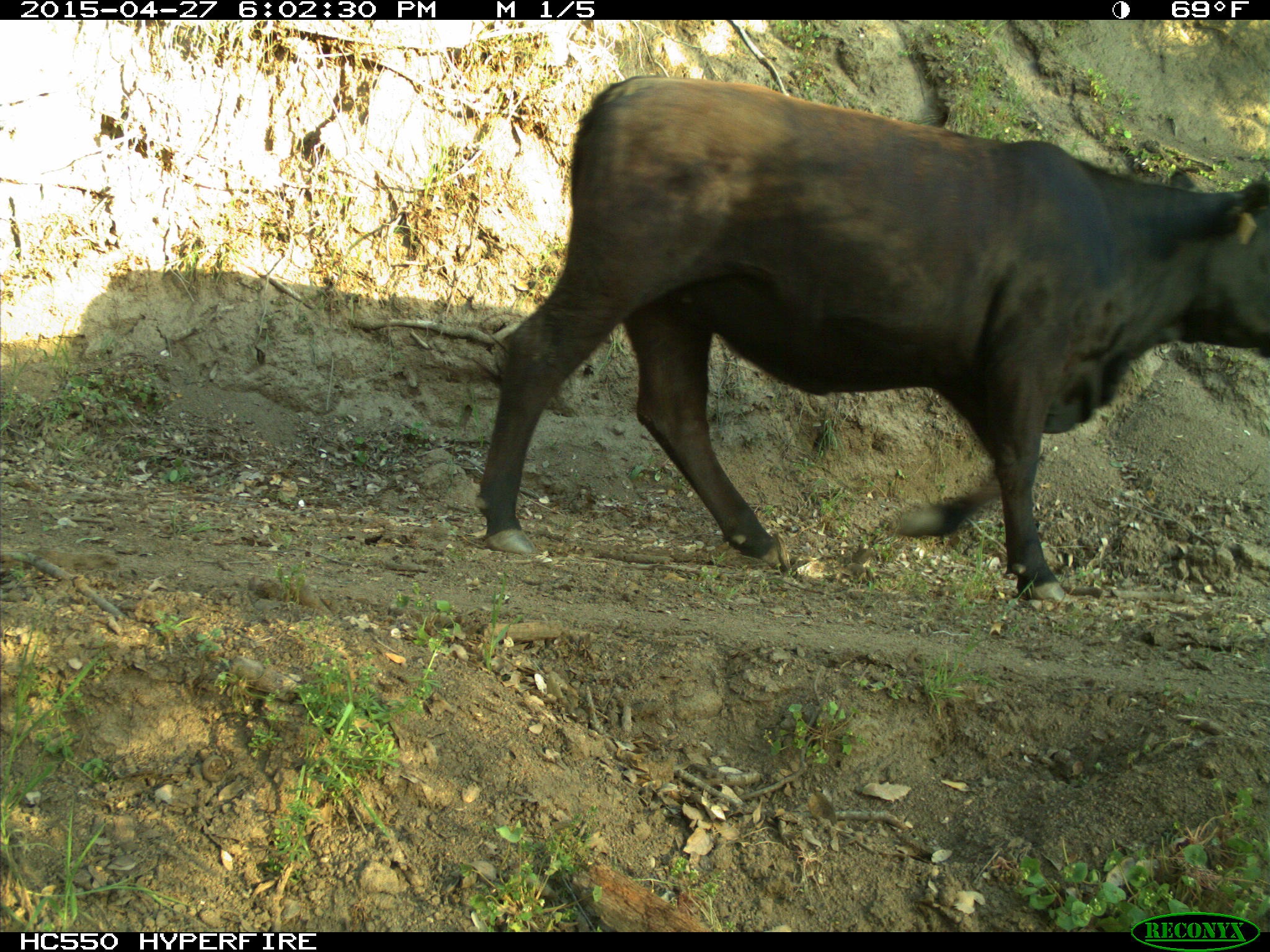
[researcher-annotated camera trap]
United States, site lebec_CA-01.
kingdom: Animalia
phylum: Chordata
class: Mammalia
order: Artiodactyla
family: Bovidae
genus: Bos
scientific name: Bos taurus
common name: domestic cow